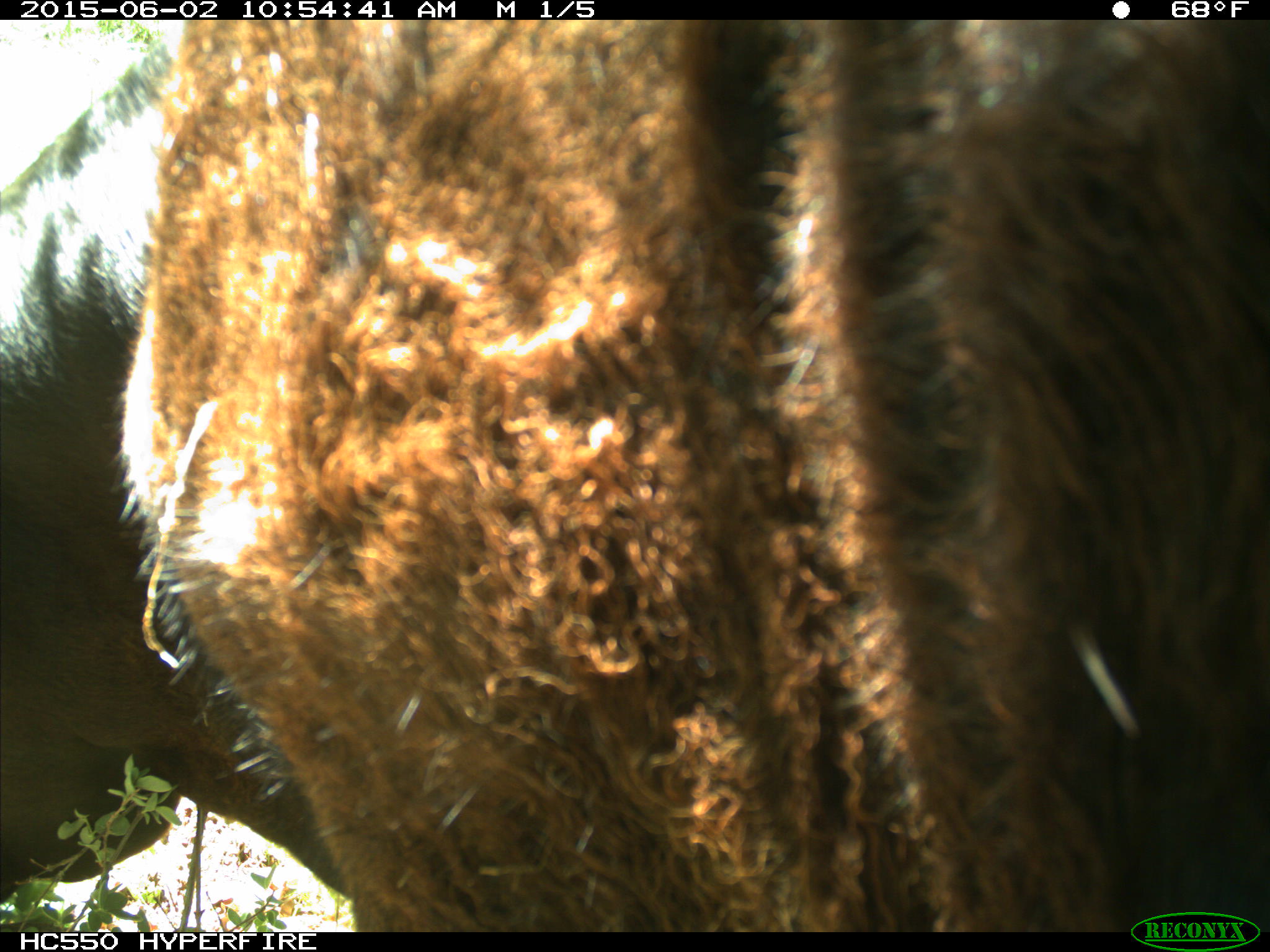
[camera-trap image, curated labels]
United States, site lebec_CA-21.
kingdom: Animalia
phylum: Chordata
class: Mammalia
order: Artiodactyla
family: Bovidae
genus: Bos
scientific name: Bos taurus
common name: domestic cow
Bos taurus (domestic cow).